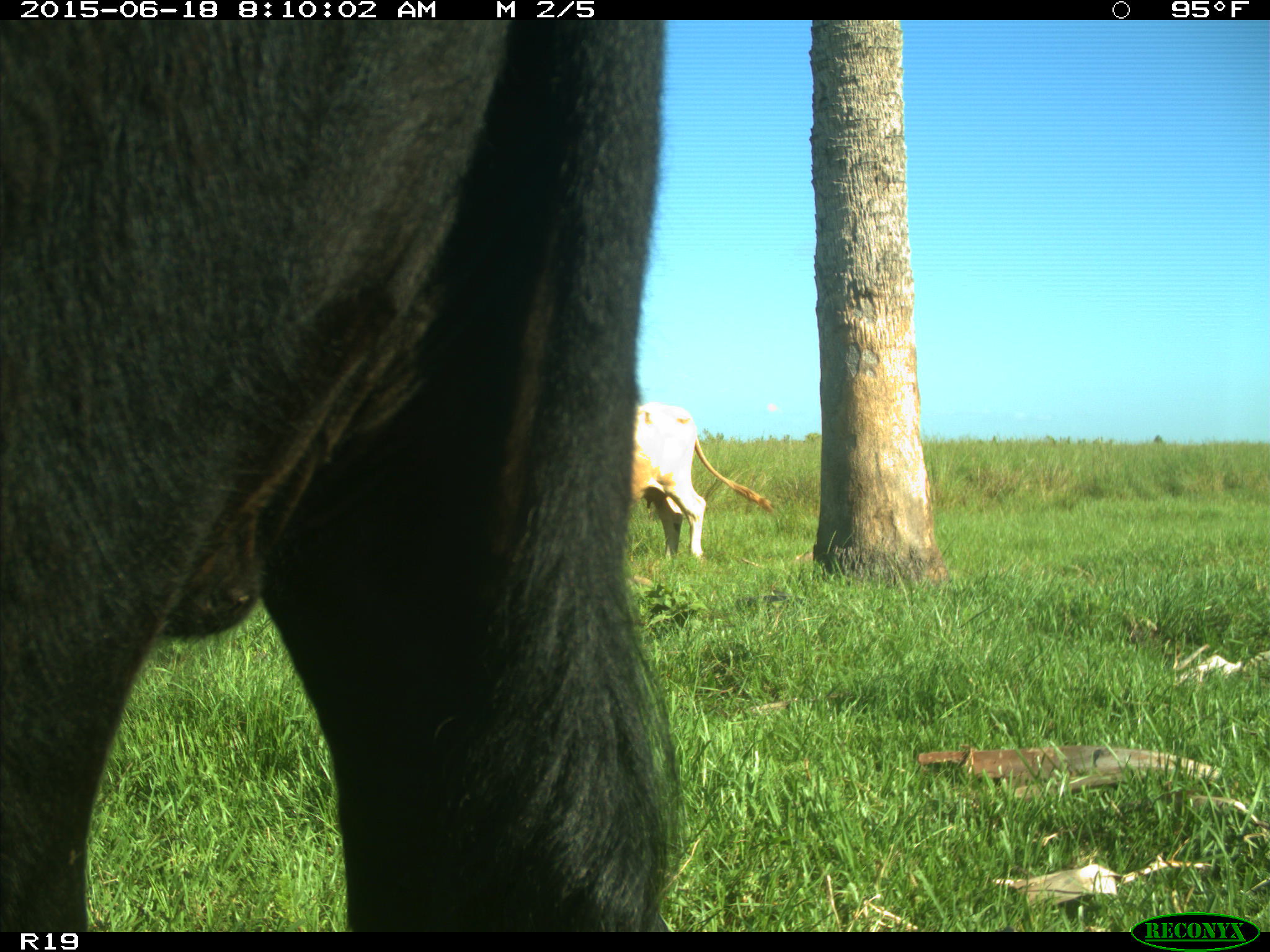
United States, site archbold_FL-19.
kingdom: Animalia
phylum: Chordata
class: Mammalia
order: Artiodactyla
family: Bovidae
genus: Bos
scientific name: Bos taurus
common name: domestic cow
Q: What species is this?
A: Bos taurus (domestic cow).